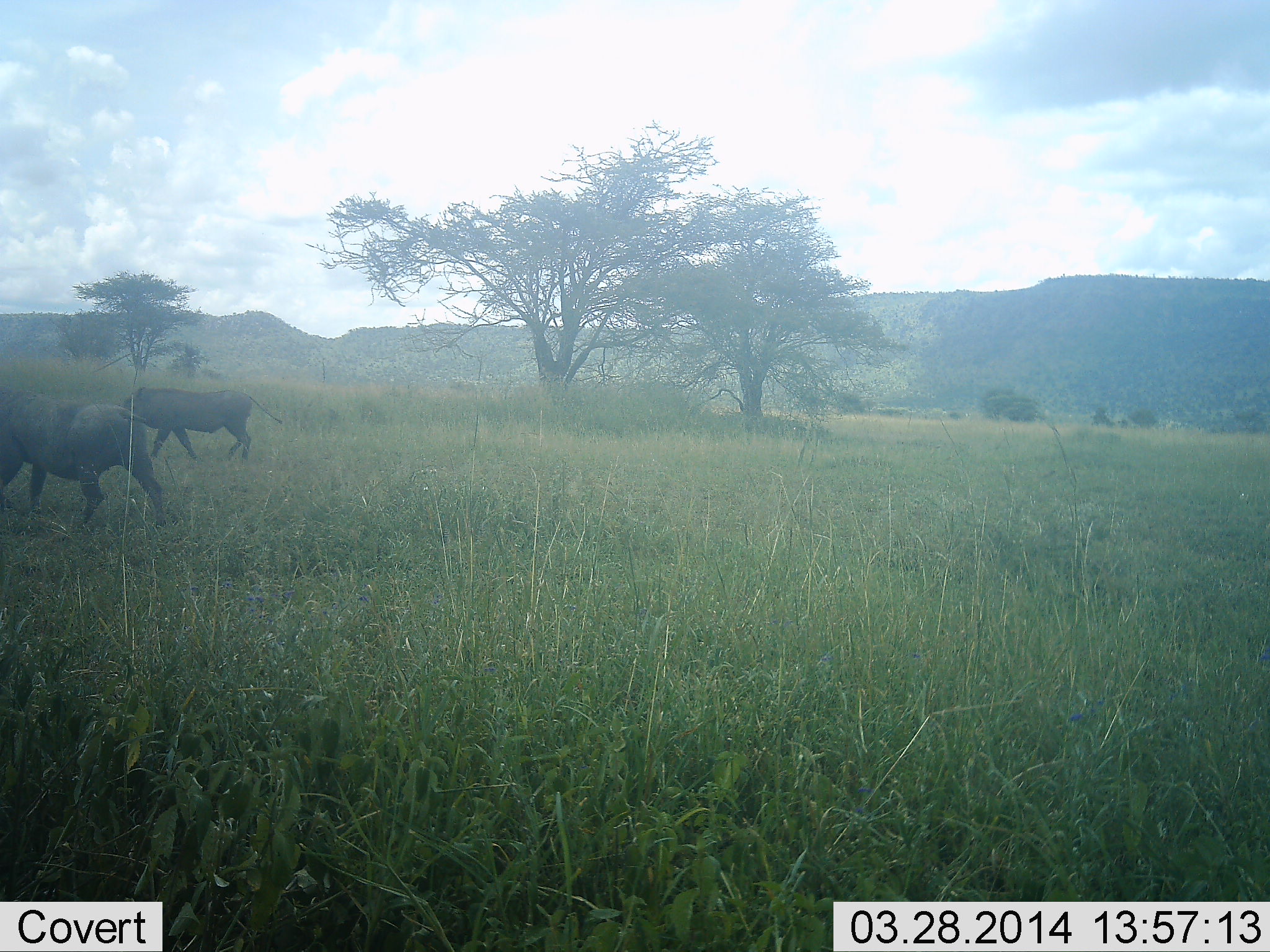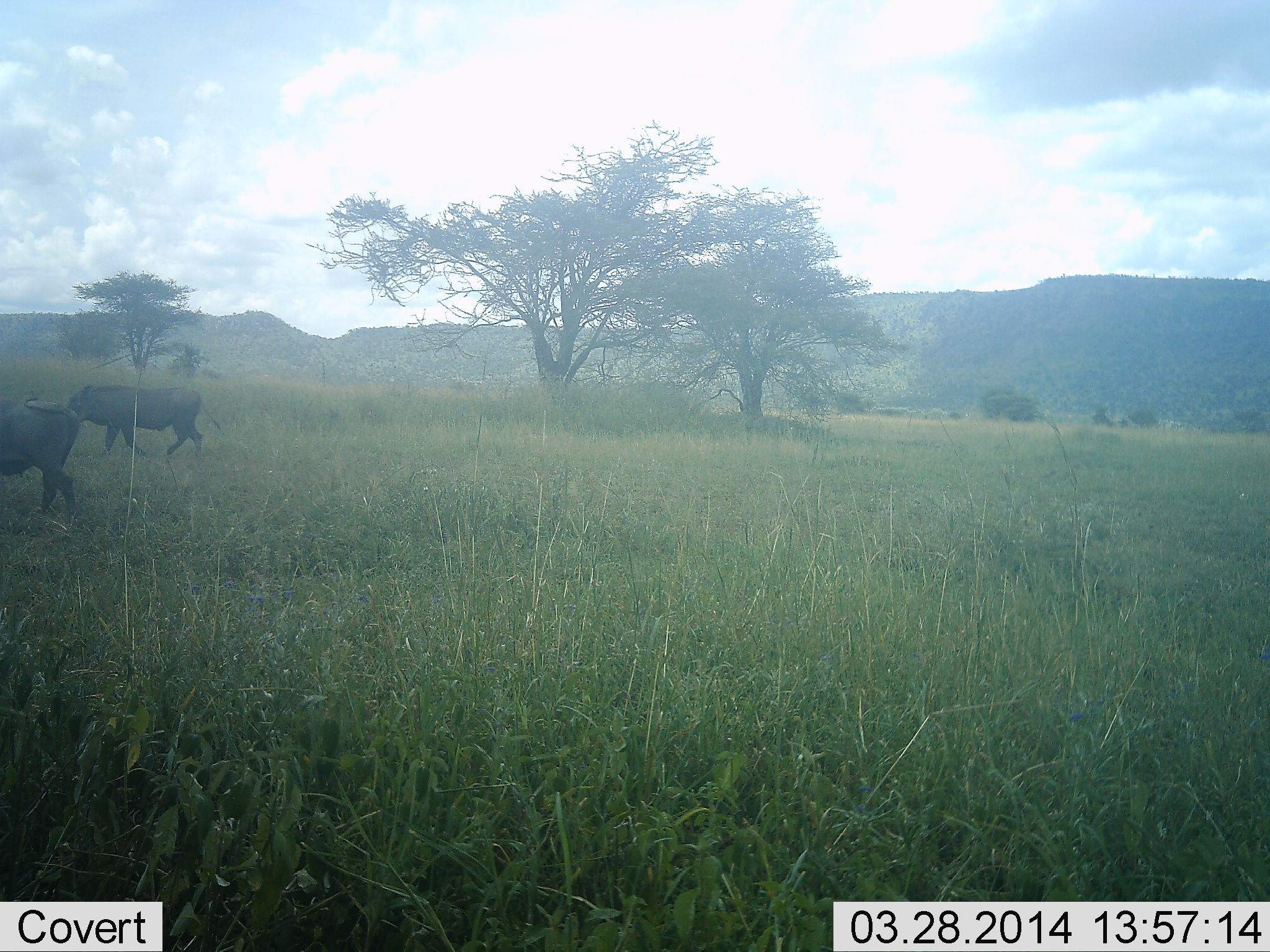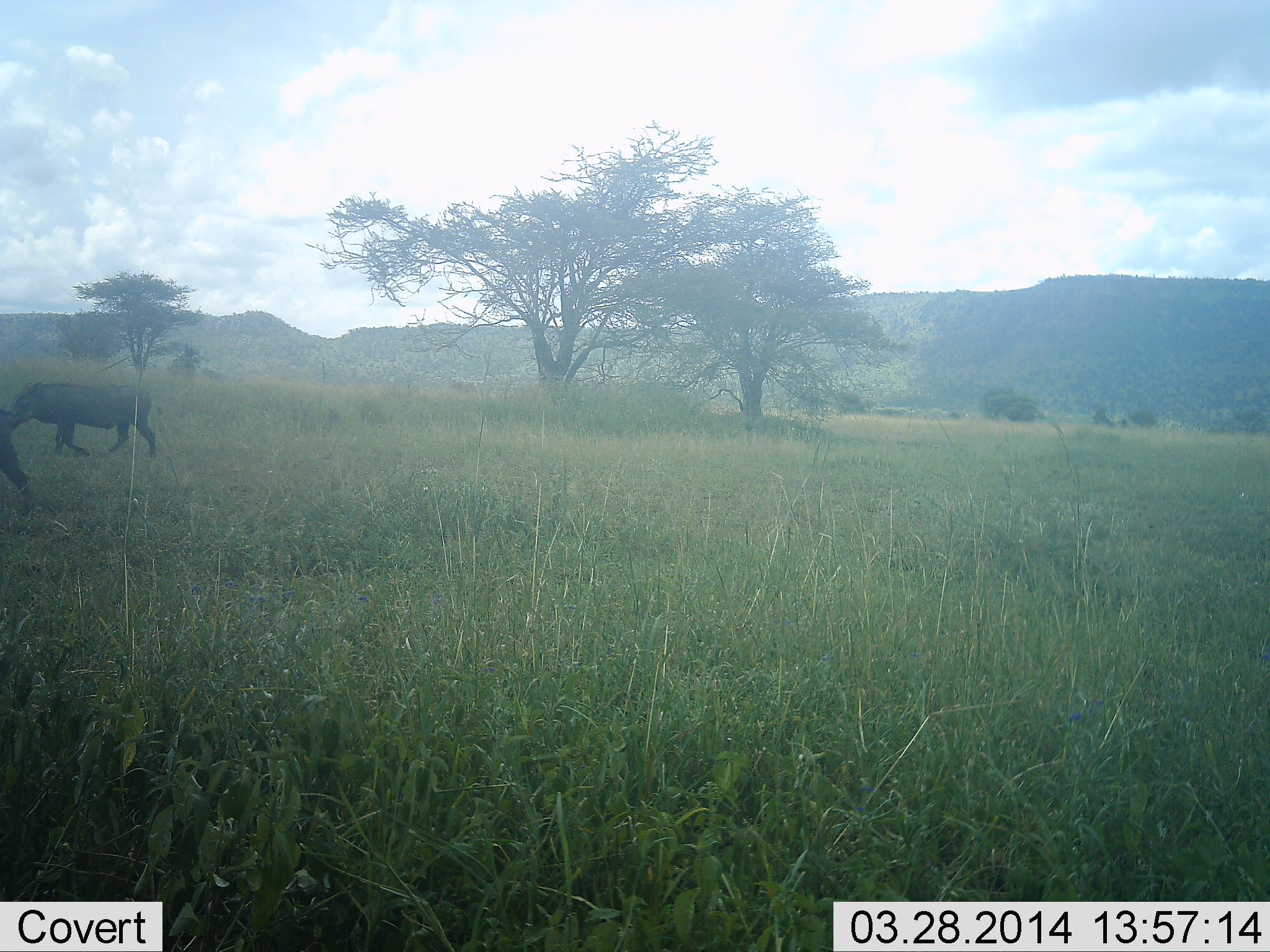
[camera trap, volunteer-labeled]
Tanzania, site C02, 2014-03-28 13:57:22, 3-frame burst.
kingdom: Animalia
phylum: Chordata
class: Mammalia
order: Artiodactyla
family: Suidae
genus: Phacochoerus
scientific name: Phacochoerus africanus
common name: warthog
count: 2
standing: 0%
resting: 0%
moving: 100%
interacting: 0%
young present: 0%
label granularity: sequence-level